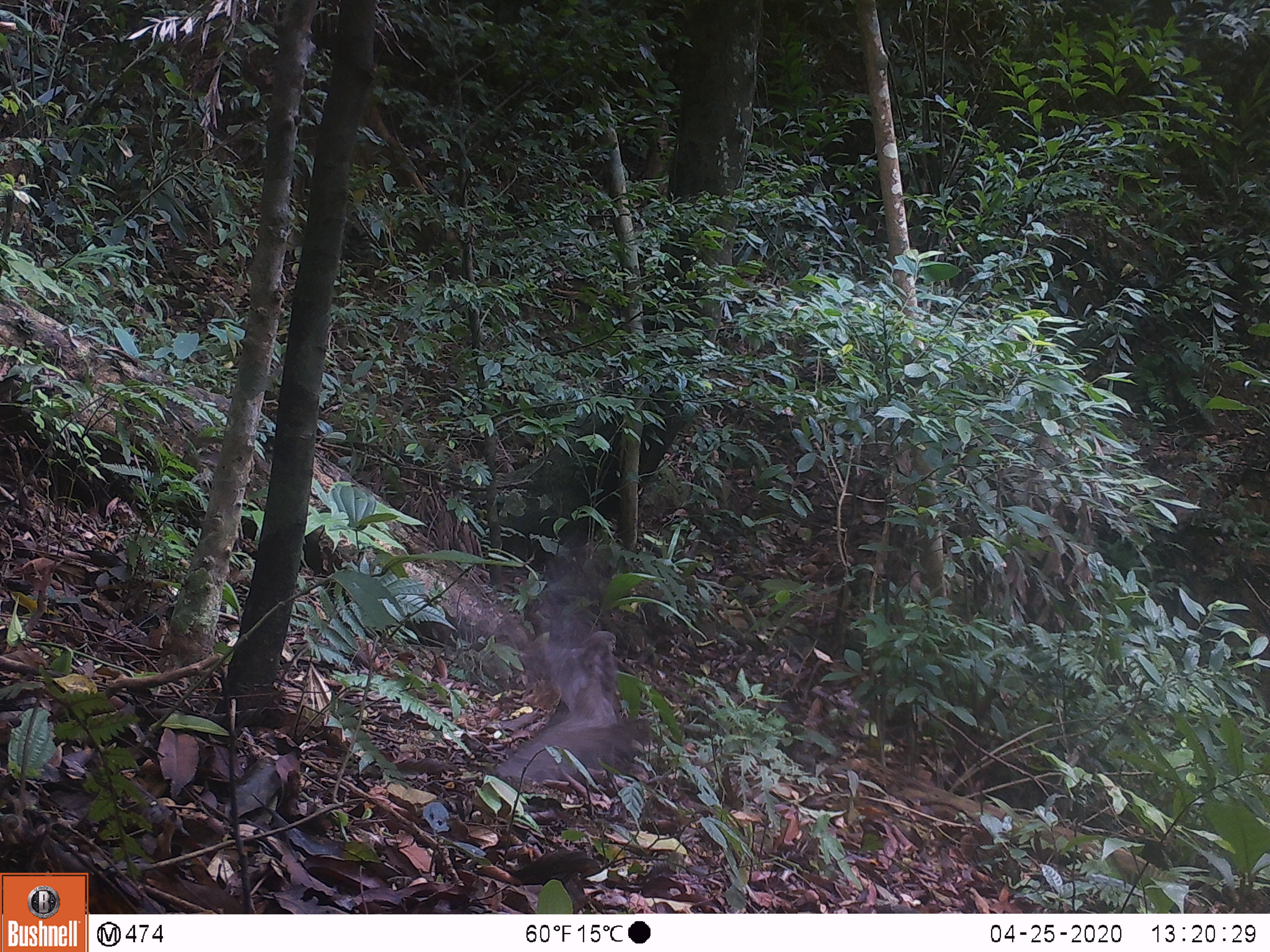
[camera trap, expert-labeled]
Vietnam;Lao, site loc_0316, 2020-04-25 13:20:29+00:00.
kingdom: Animalia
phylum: Chordata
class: Aves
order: Galliformes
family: Phasianidae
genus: Polyplectron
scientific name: Polyplectron bicalcaratum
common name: gray peacock-pheasant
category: grey peacock pheasant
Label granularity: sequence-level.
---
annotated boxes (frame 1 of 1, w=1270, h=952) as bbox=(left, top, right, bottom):
grey peacock pheasant: bbox=(496, 714, 651, 793); bbox=(546, 605, 619, 712)